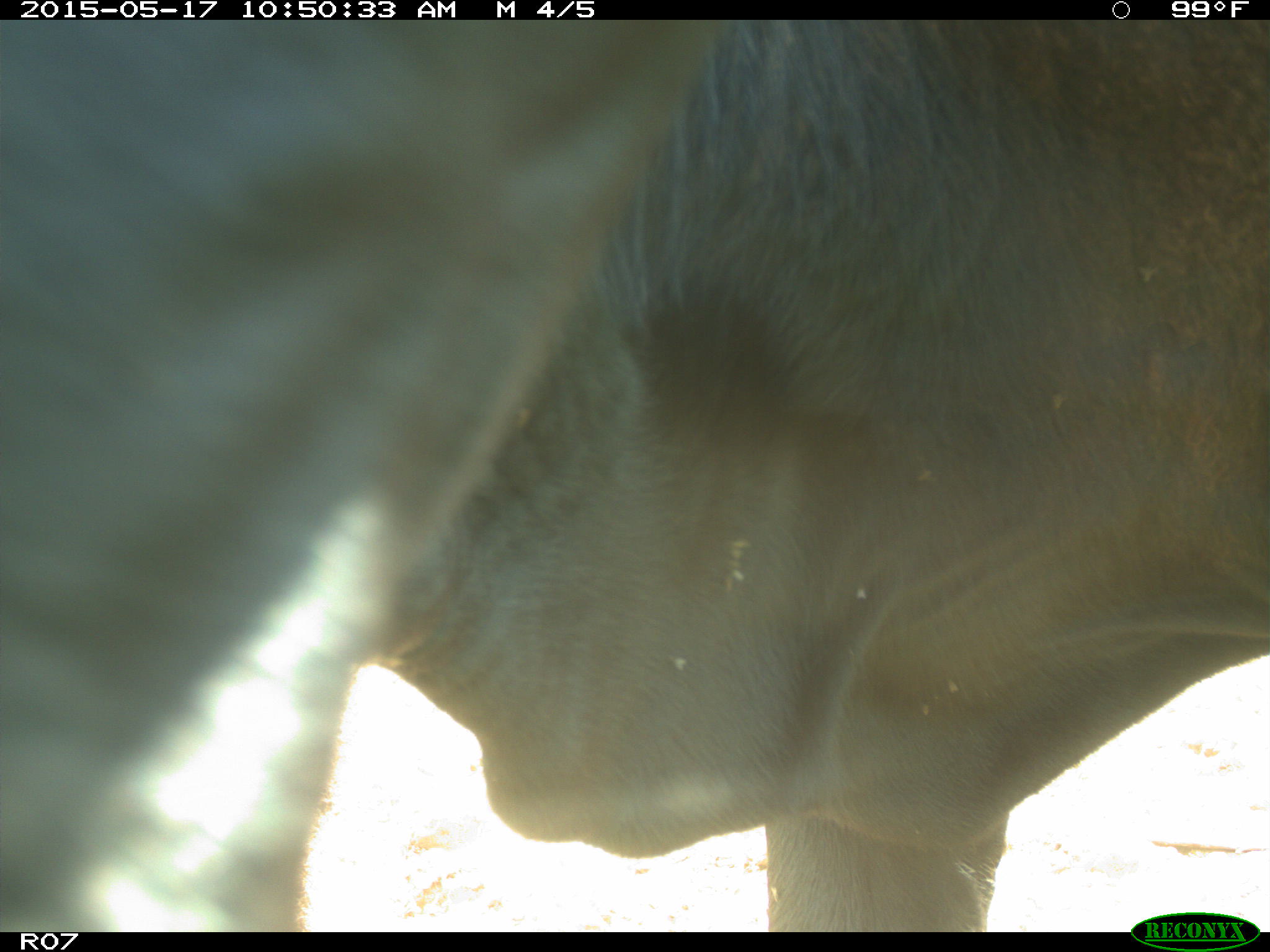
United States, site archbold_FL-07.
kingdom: Animalia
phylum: Chordata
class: Mammalia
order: Artiodactyla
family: Bovidae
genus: Bos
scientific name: Bos taurus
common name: domestic cow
Bos taurus (domestic cow).